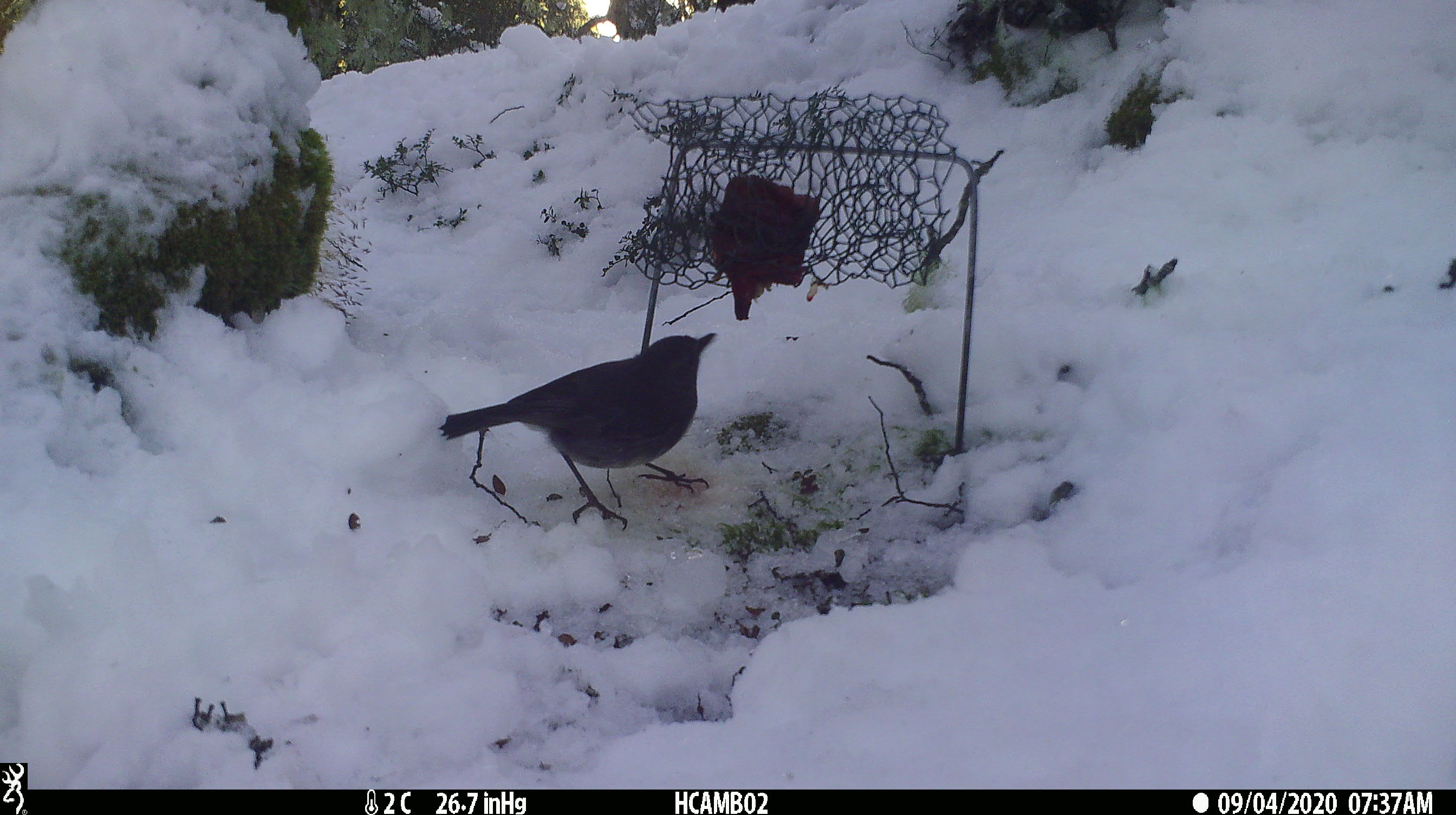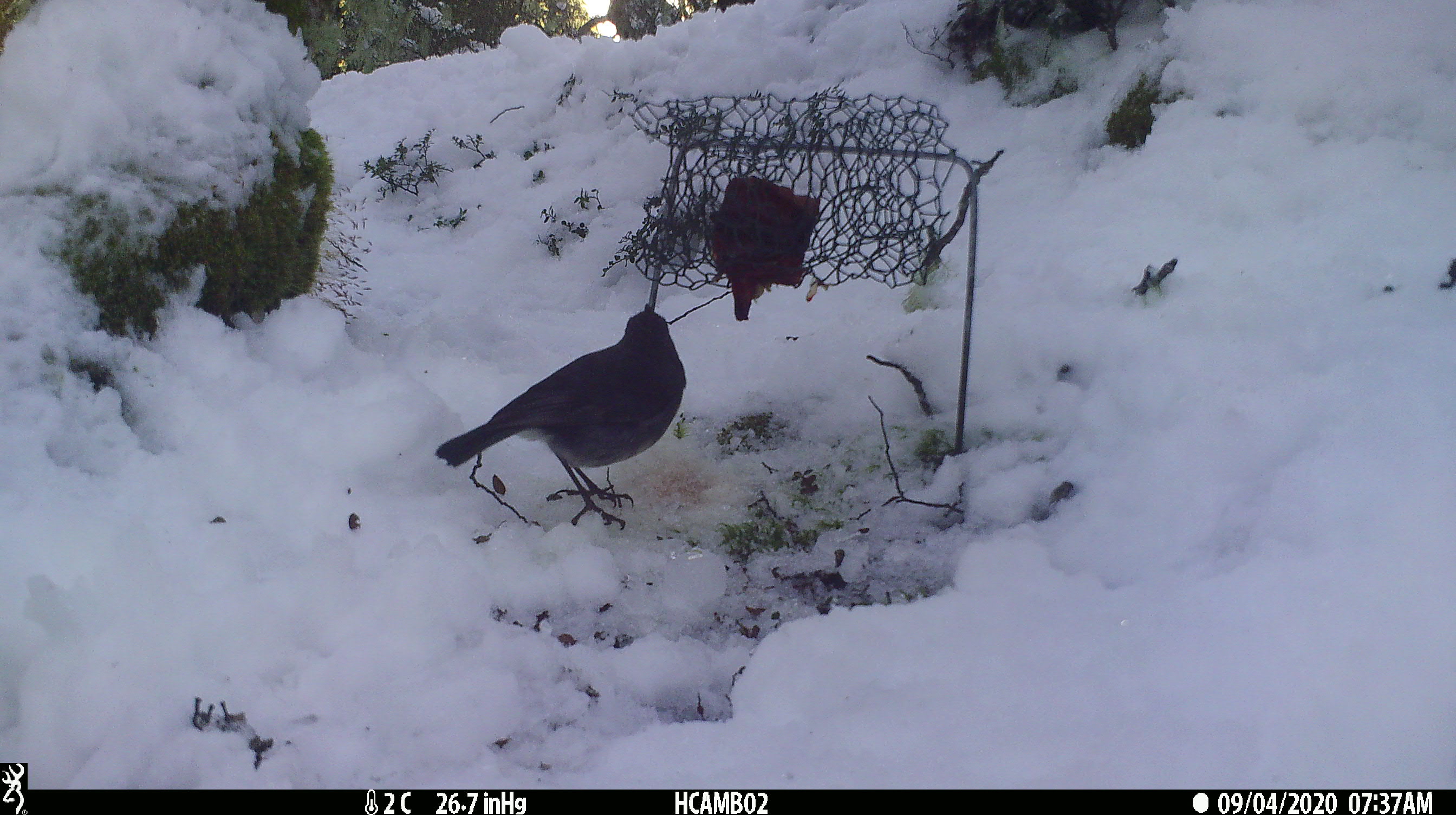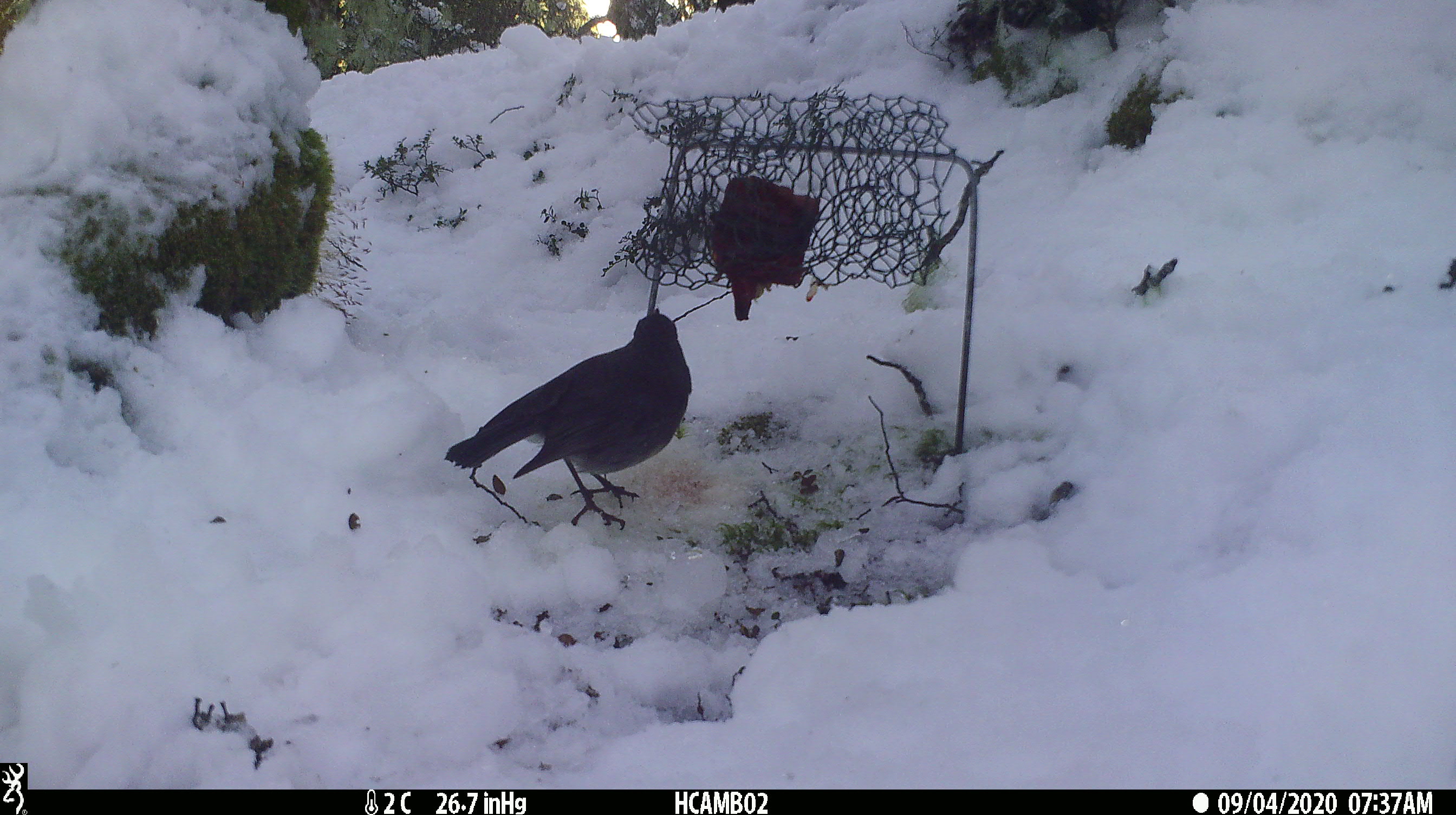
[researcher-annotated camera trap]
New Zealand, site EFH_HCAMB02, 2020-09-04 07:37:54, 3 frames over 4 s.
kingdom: Animalia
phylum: Chordata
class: Aves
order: Passeriformes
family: Petroicidae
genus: Petroica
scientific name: Petroica australis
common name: new zealand robin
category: robin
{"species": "robin (new zealand robin) (Petroica australis)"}